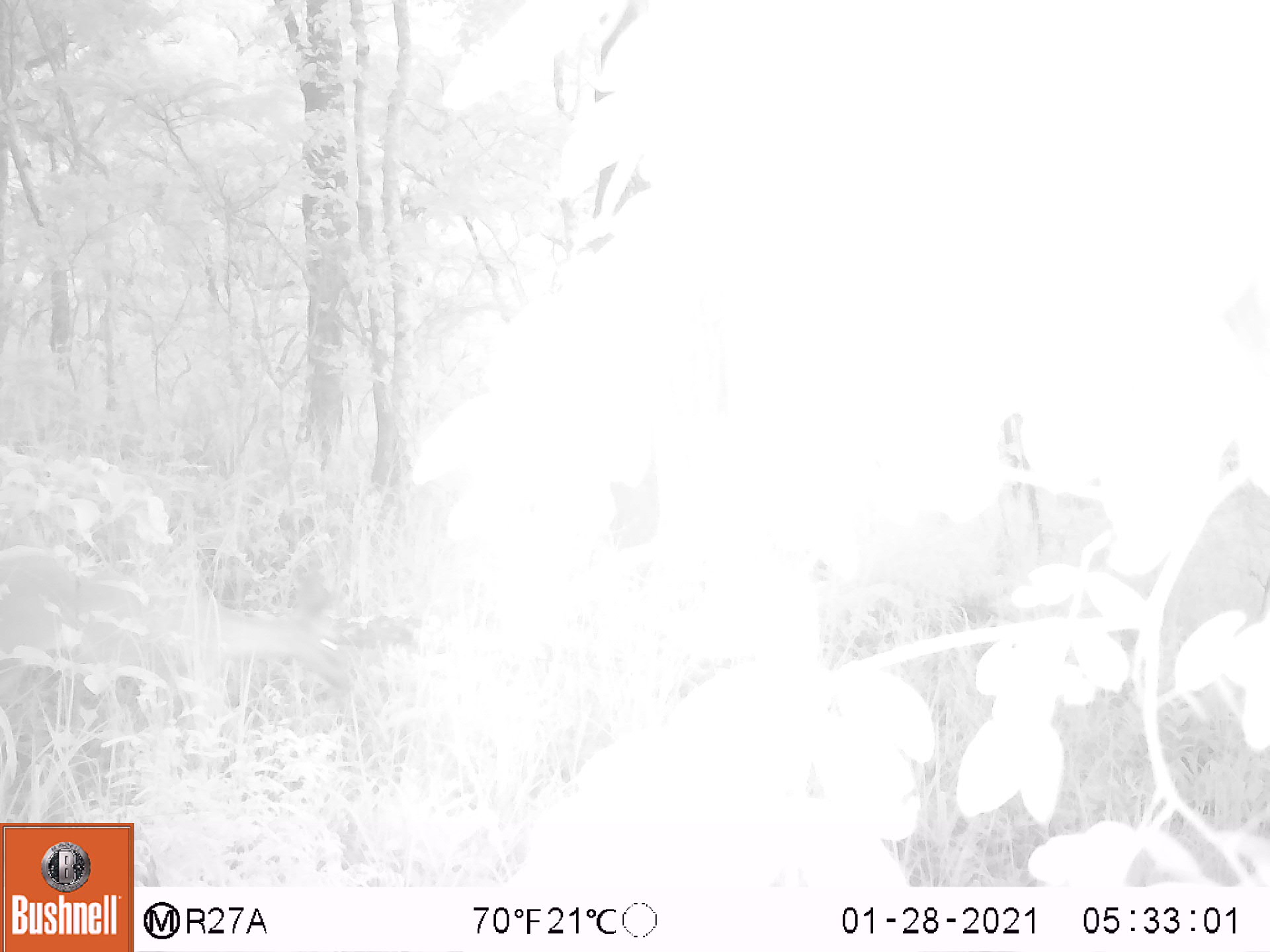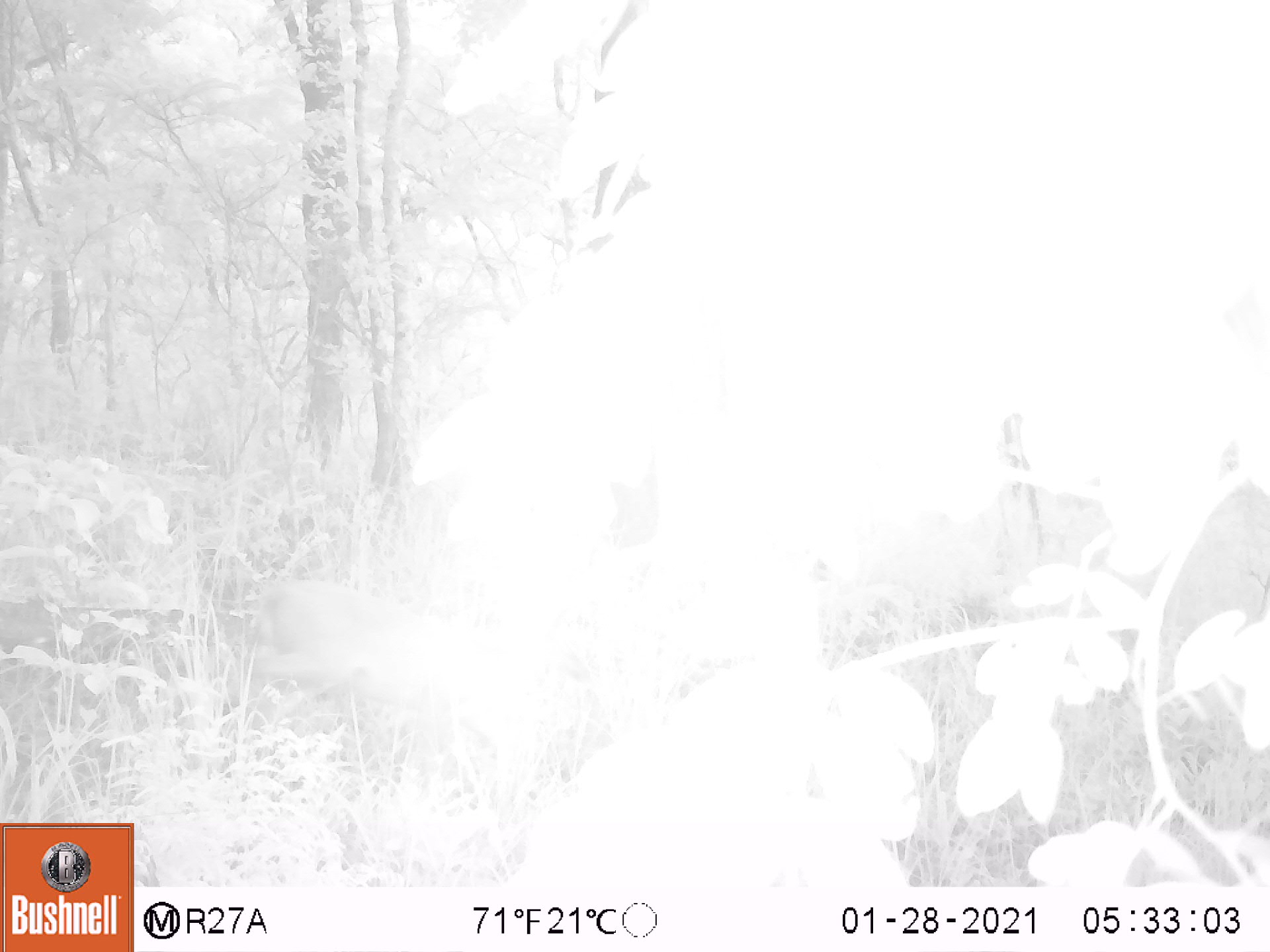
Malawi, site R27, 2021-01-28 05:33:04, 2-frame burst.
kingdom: Animalia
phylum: Chordata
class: Mammalia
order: Artiodactyla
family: Bovidae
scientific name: Antilopinae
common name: small antelope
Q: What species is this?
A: Small antelope (Antilopinae).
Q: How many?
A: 1.